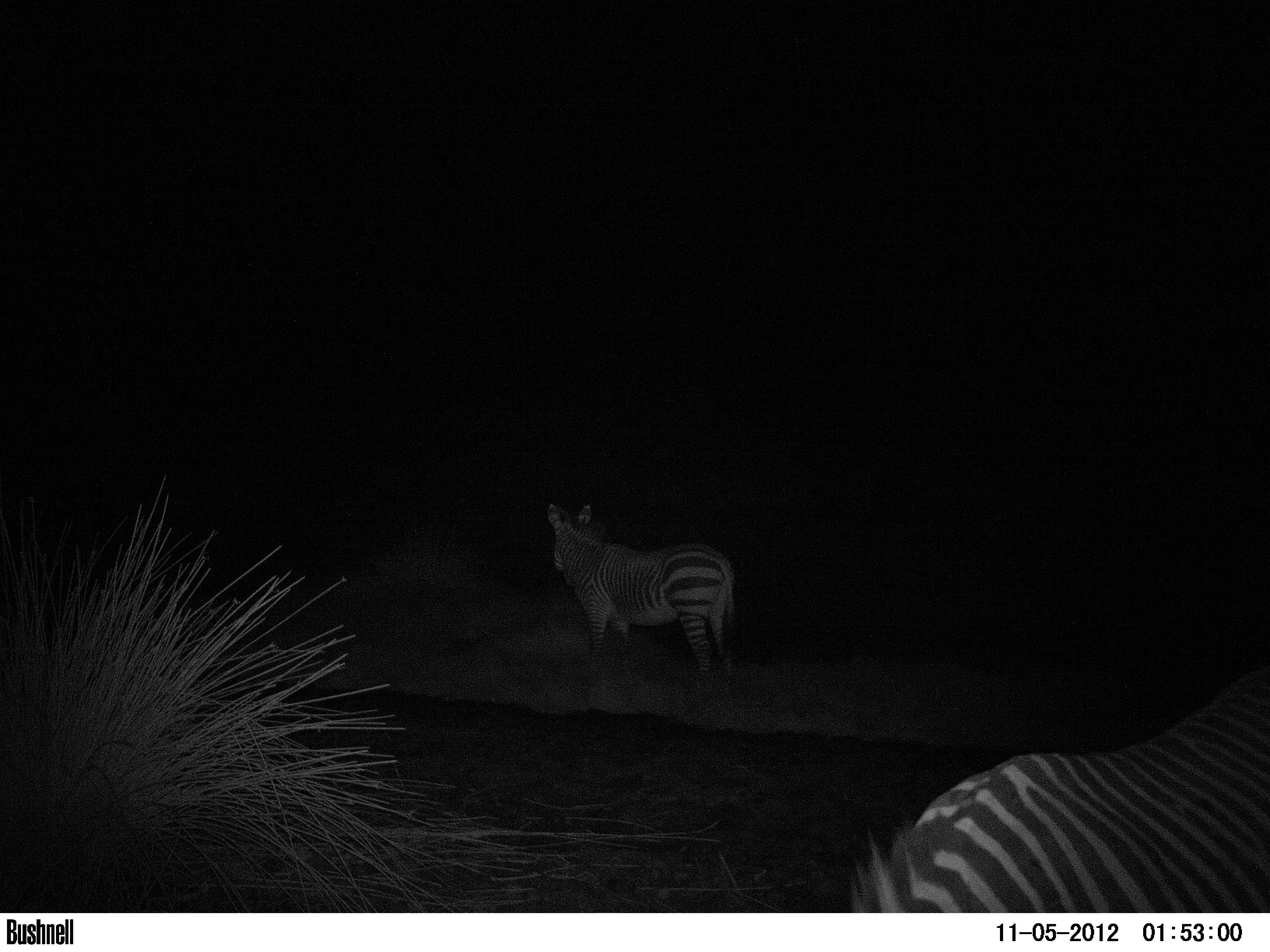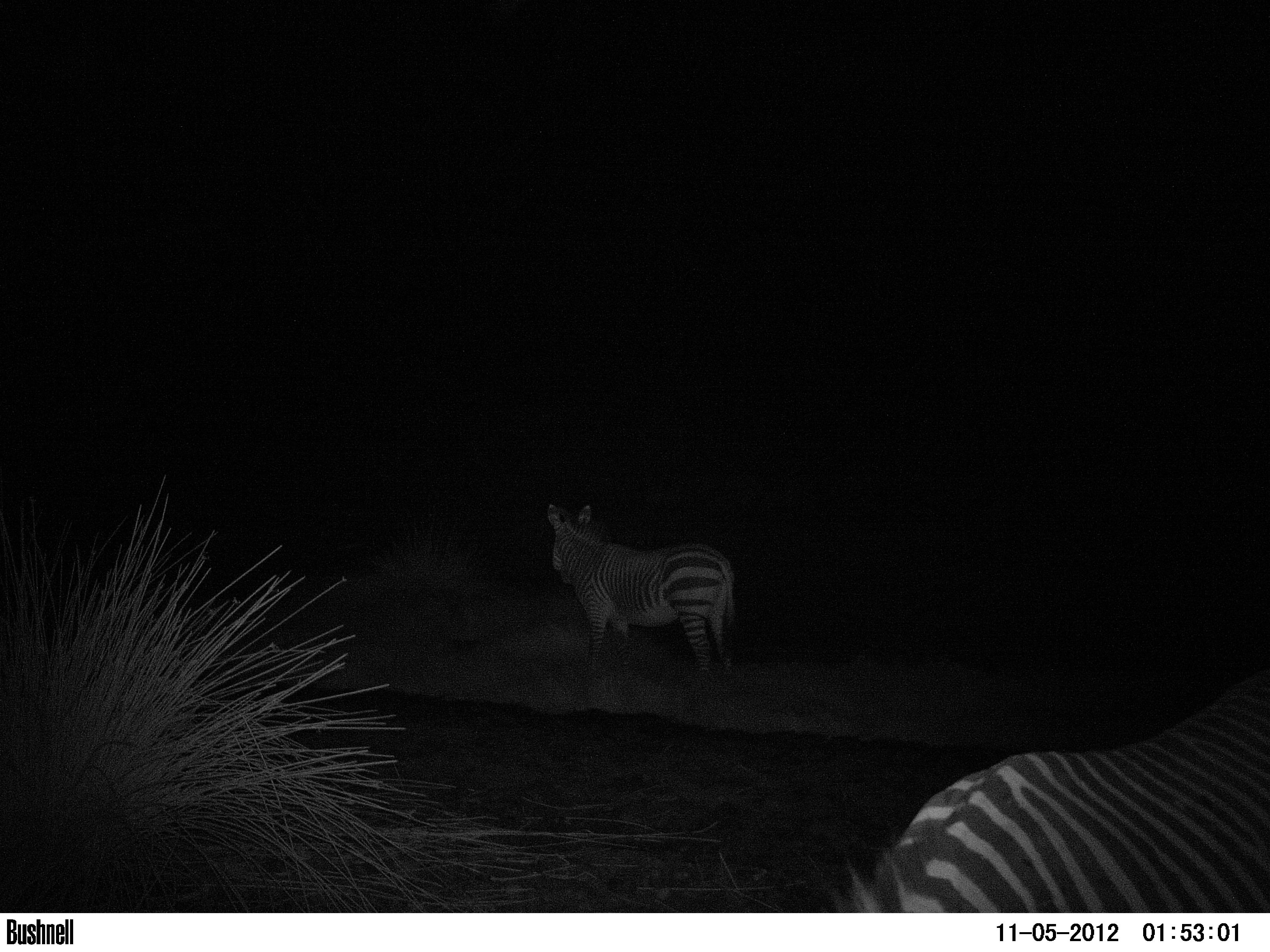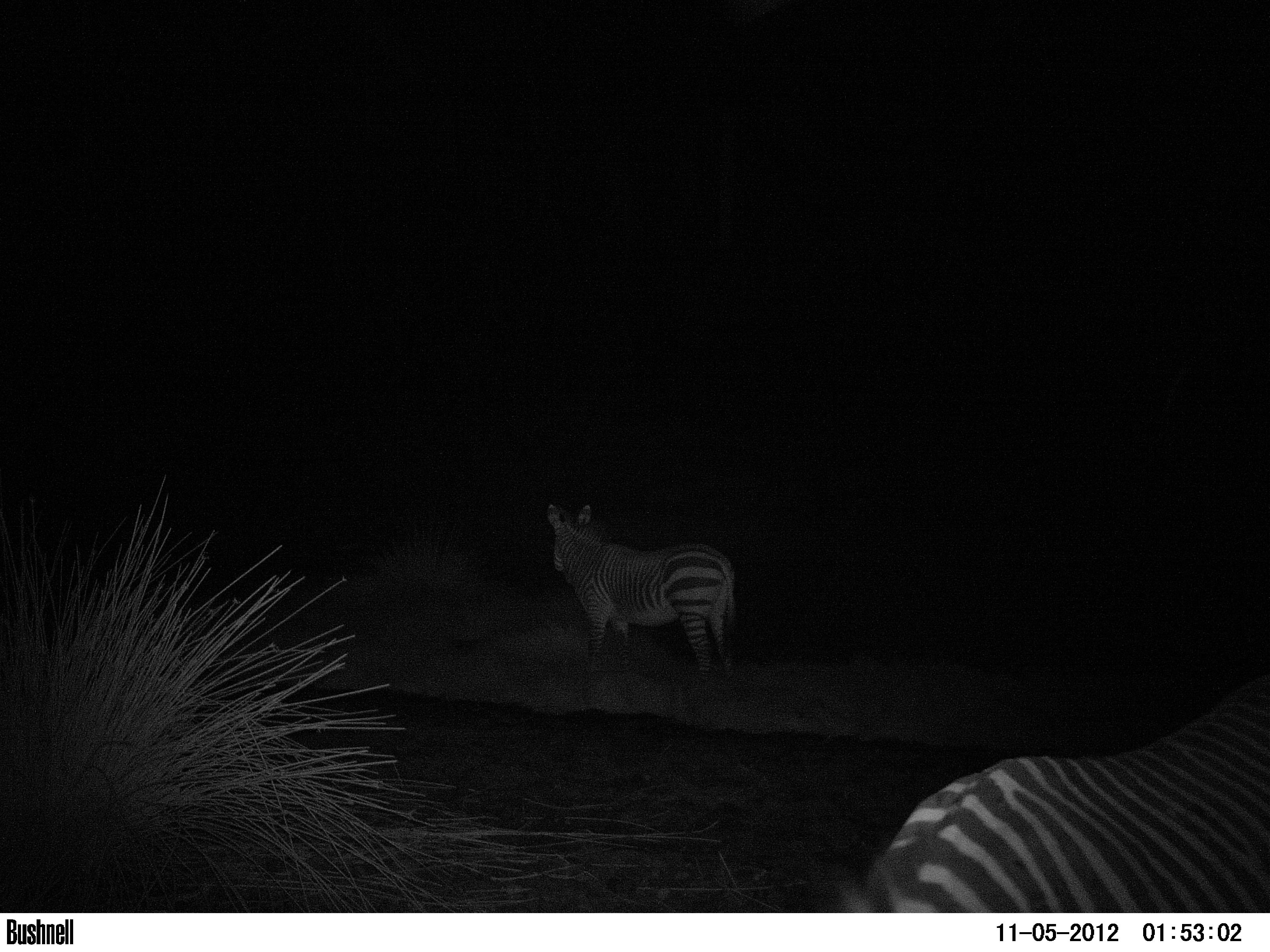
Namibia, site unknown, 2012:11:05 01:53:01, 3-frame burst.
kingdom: Animalia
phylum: Chordata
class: Mammalia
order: Perissodactyla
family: Equidae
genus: Equus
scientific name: Equus zebra hartmannae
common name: hartmann's mountain zebra